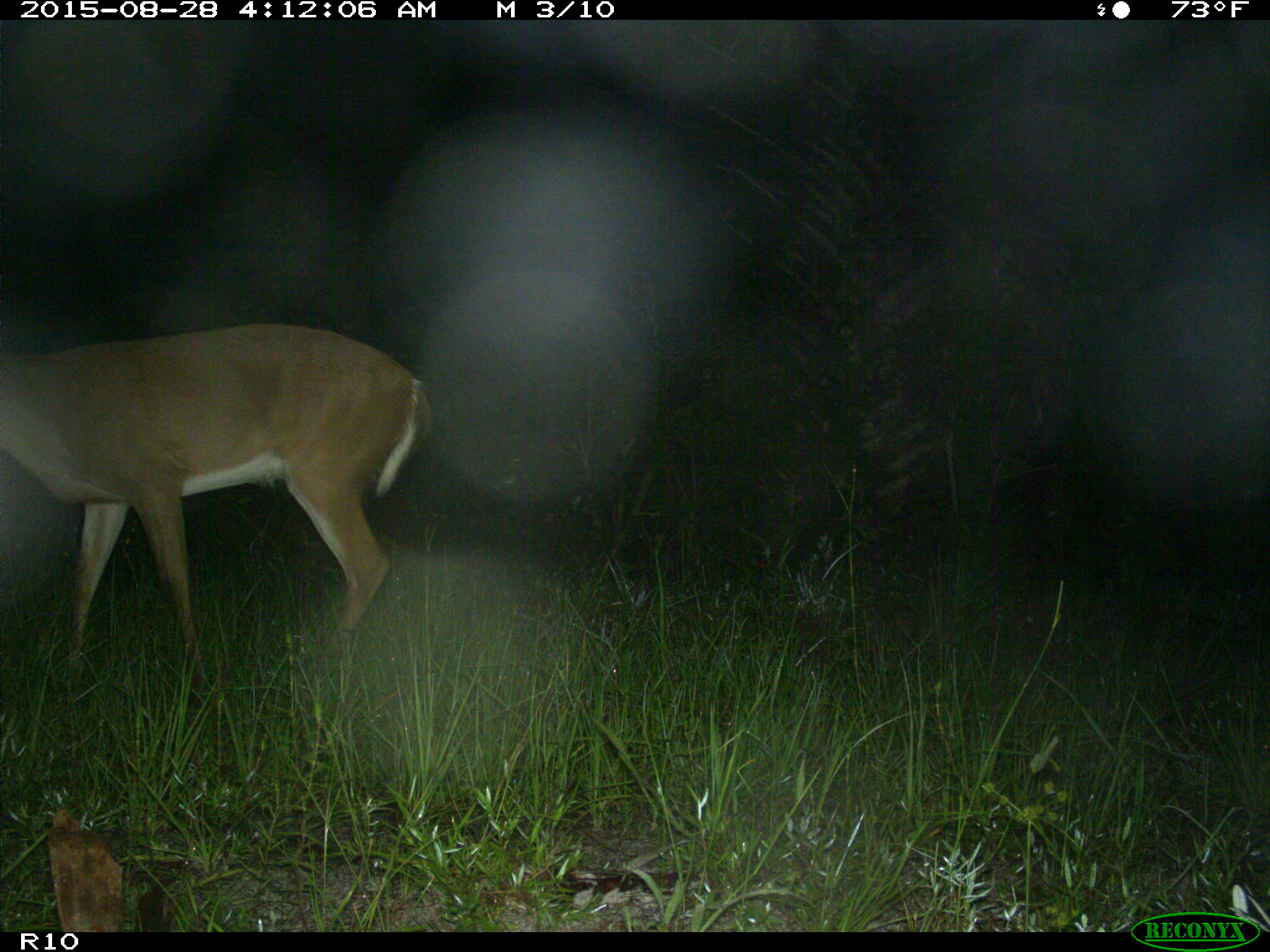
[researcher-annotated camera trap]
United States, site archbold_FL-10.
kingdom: Animalia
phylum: Chordata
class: Mammalia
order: Artiodactyla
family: Cervidae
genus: Odocoileus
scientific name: Odocoileus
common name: deer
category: unidentified deer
Unidentified deer (deer) (Odocoileus).